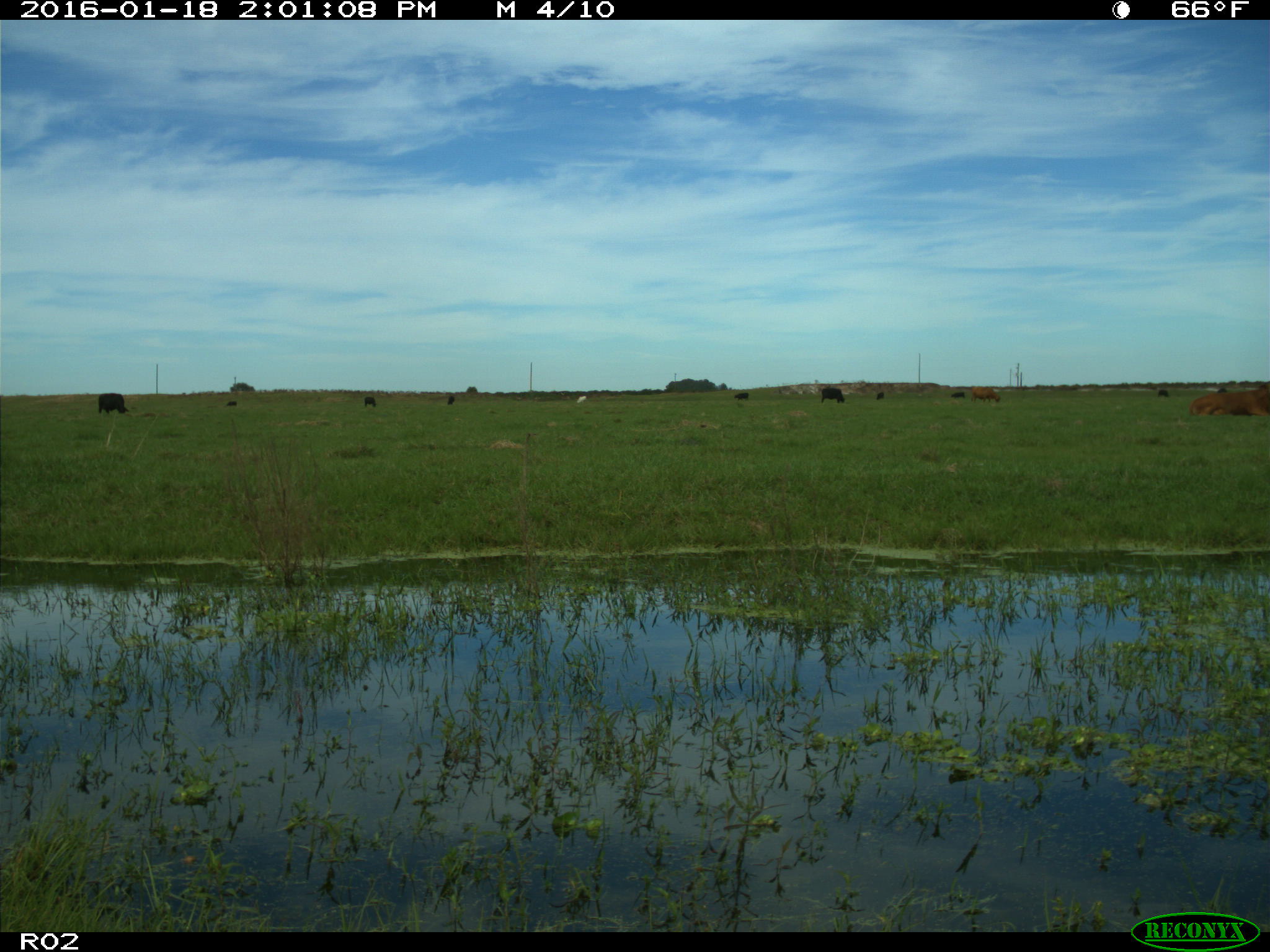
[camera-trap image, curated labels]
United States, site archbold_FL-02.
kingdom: Animalia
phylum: Chordata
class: Mammalia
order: Artiodactyla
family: Bovidae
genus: Bos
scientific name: Bos taurus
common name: domestic cow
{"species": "Bos taurus (domestic cow)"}